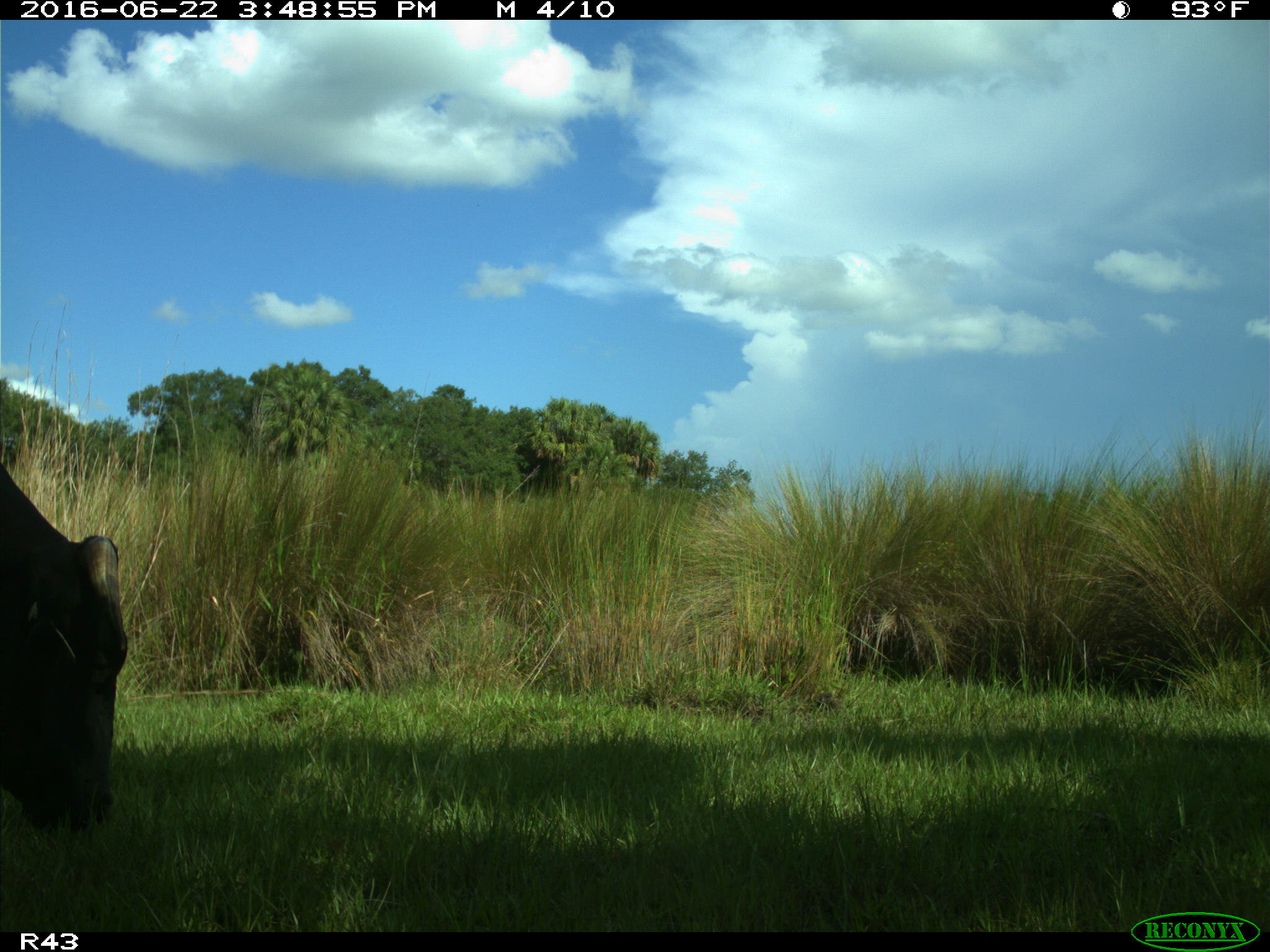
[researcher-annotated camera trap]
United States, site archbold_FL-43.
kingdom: Animalia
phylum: Chordata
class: Mammalia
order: Artiodactyla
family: Bovidae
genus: Bos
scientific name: Bos taurus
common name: domestic cow